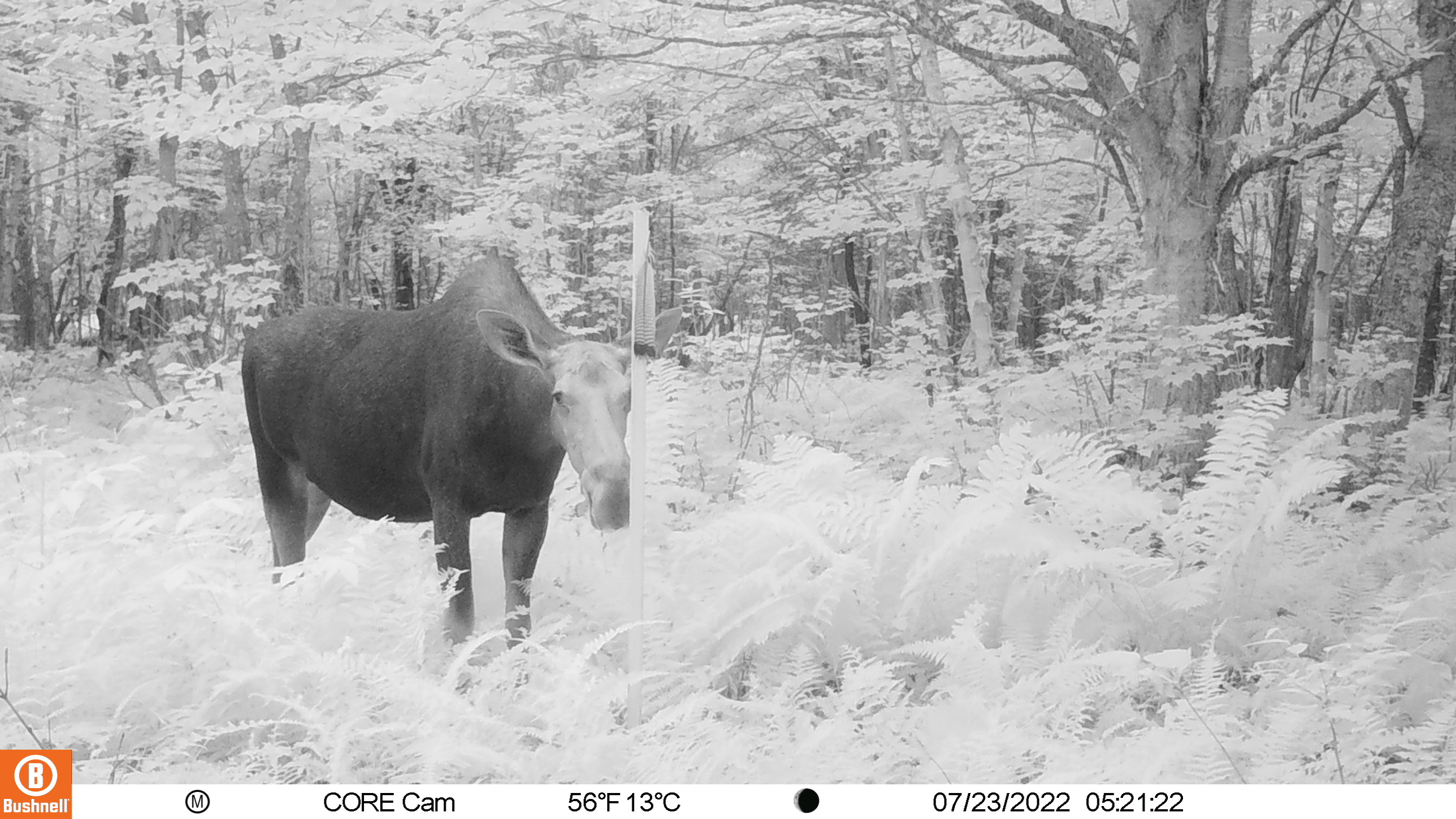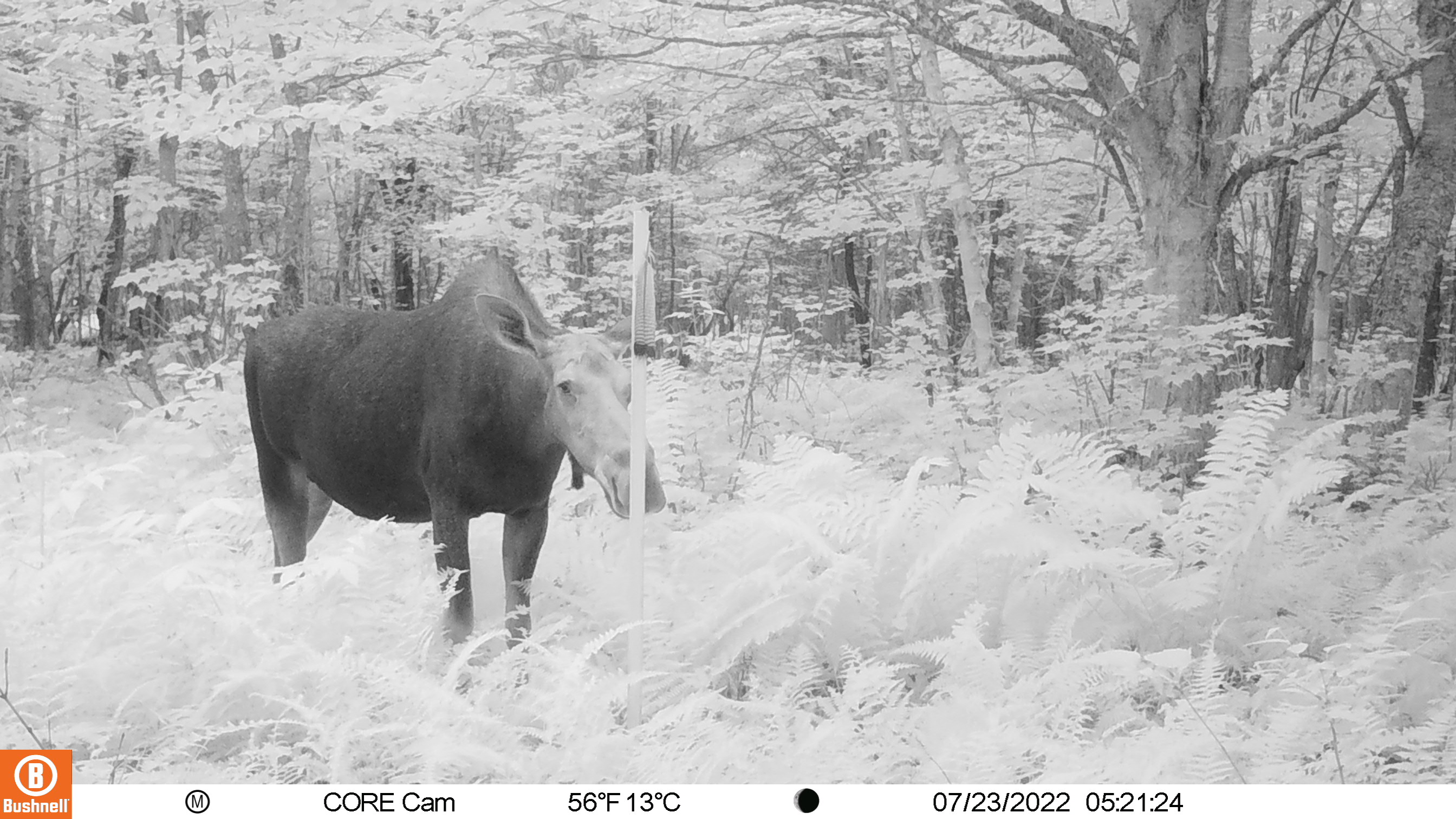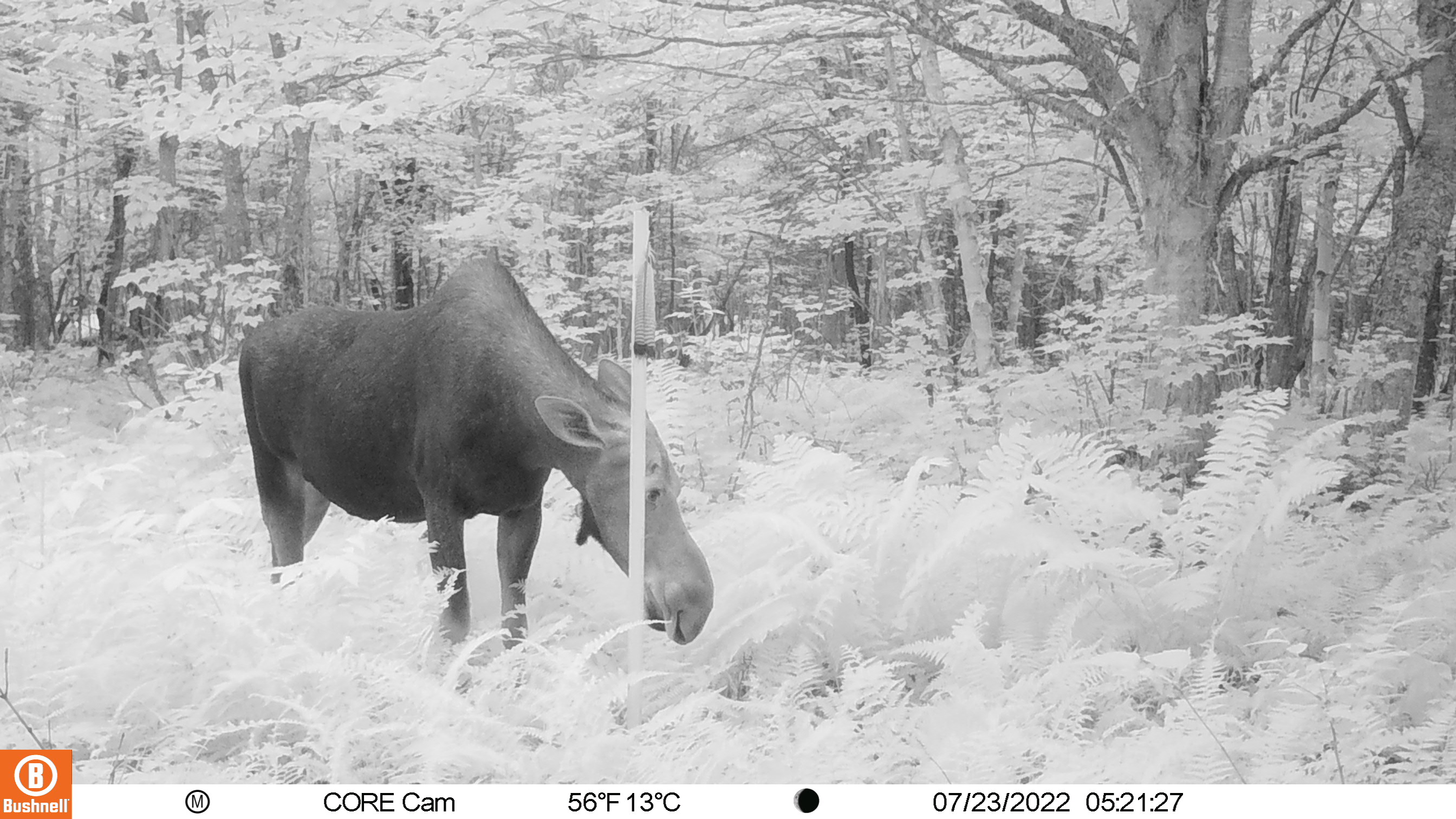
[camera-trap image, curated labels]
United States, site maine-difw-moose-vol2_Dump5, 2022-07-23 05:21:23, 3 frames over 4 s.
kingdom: Animalia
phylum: Chordata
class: Mammalia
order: Artiodactyla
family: Cervidae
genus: Alces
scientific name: Alces alces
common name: moose